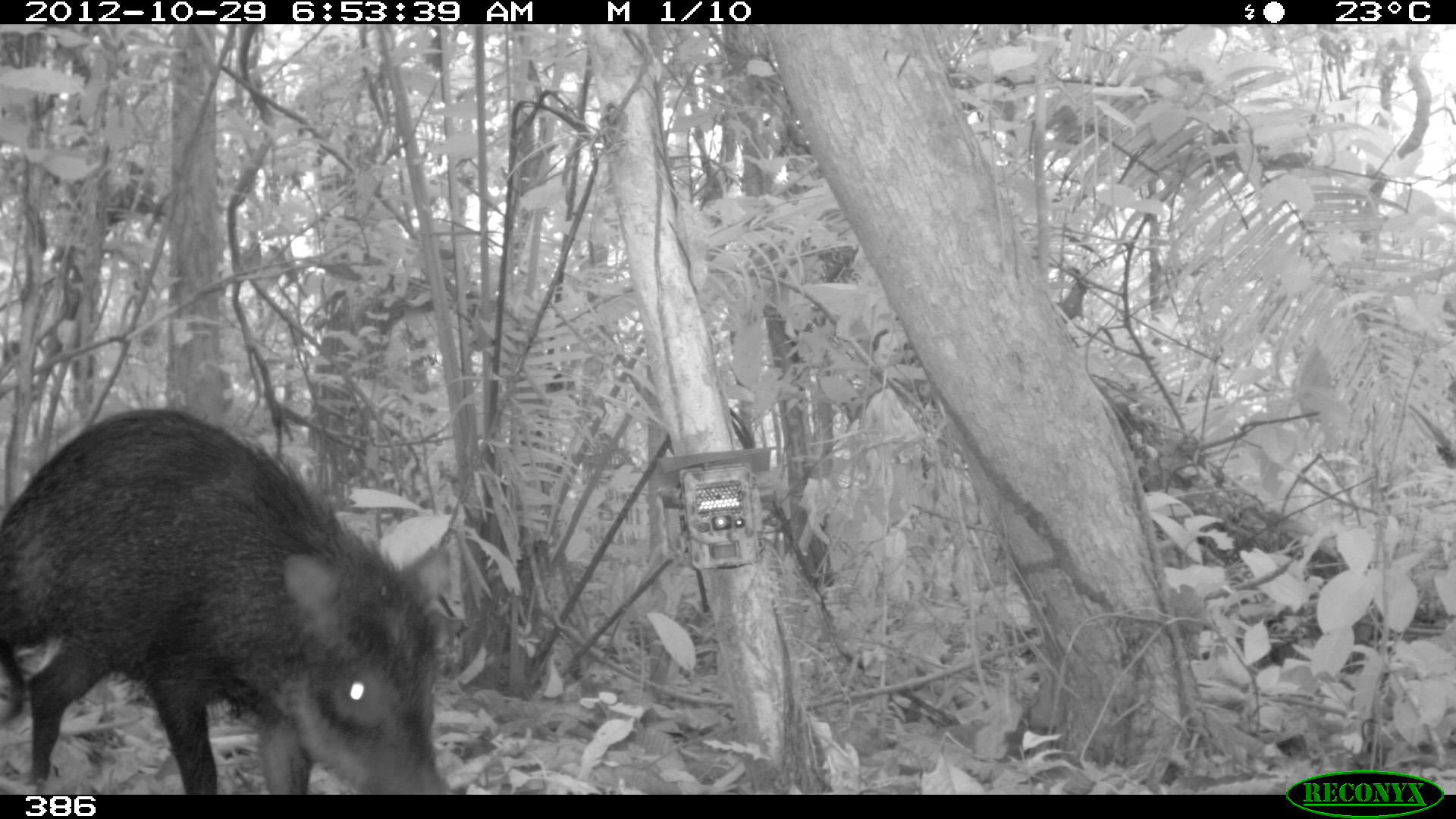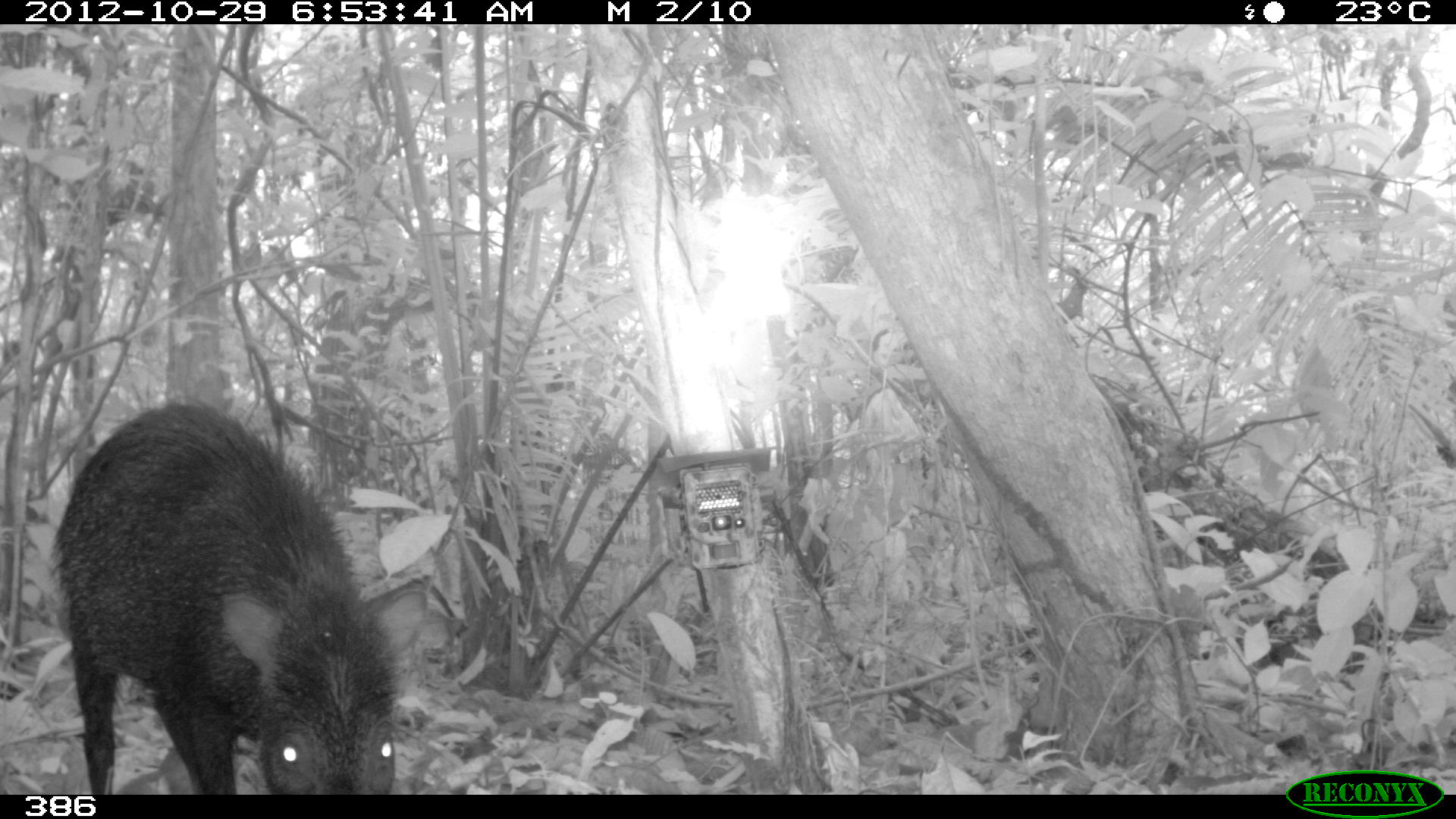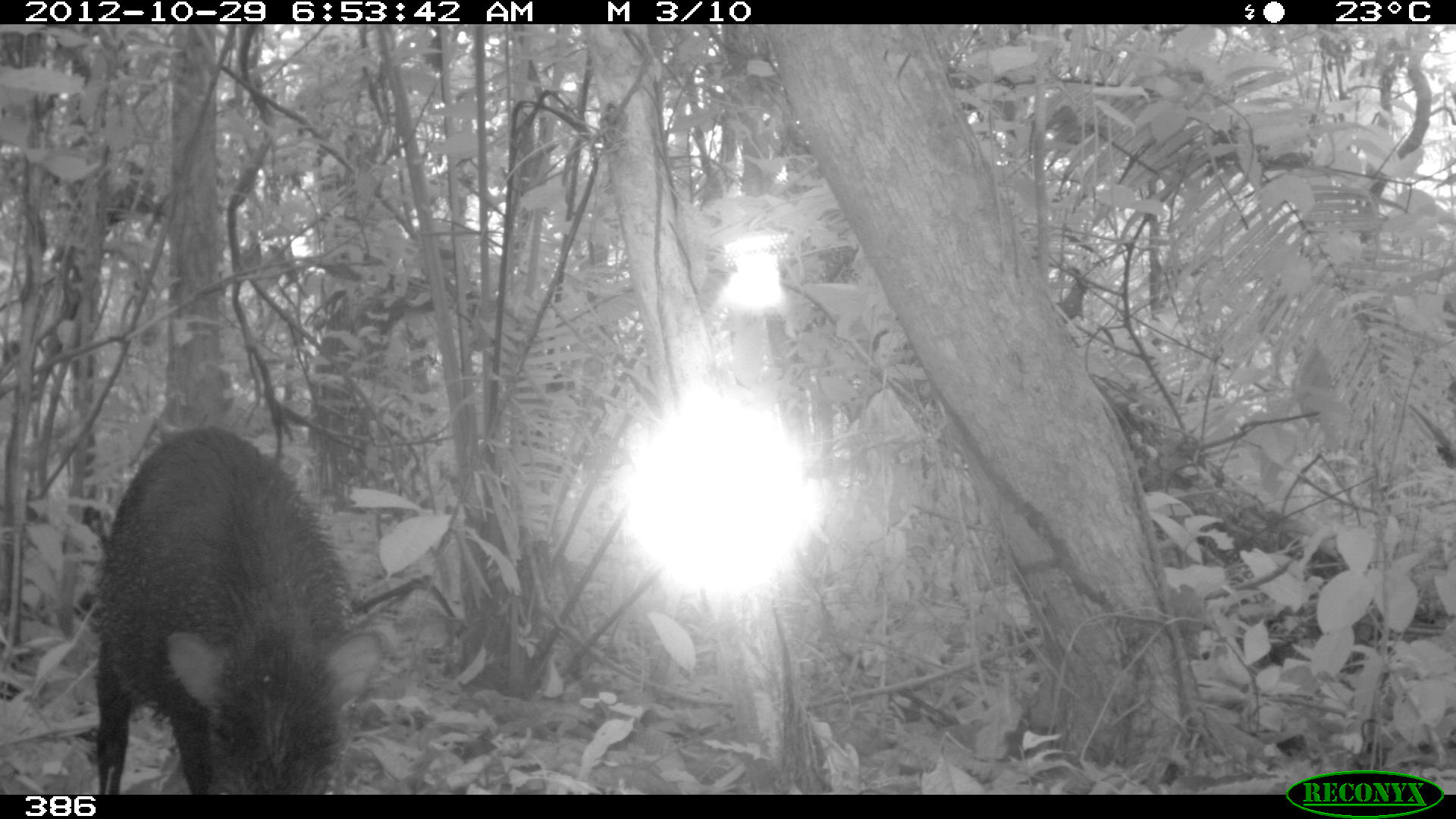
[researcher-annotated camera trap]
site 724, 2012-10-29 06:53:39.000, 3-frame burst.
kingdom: Animalia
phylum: Chordata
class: Mammalia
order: Artiodactyla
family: Tayassuidae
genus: Tayassu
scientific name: Tayassu pecari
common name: white-lipped peccary